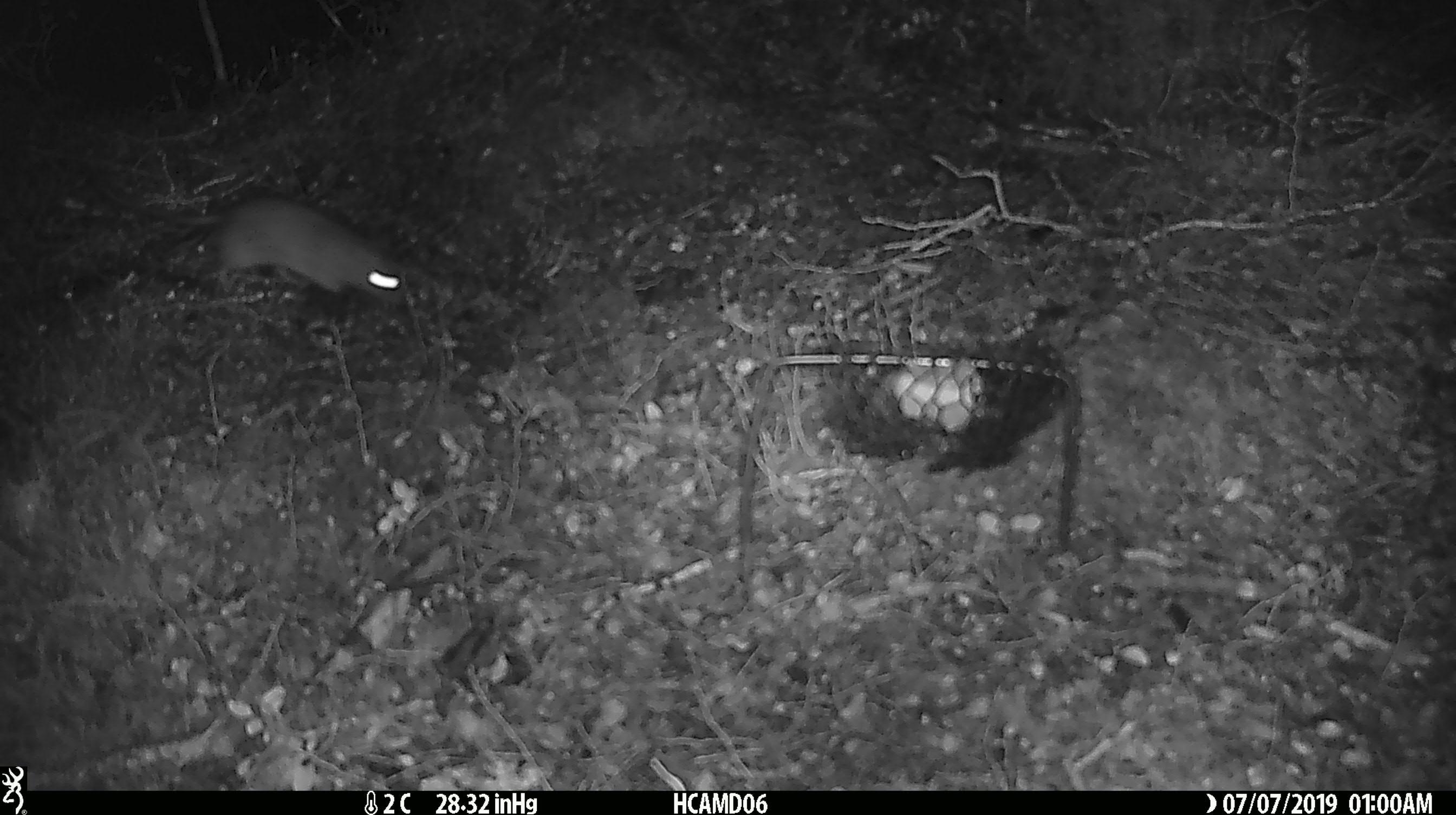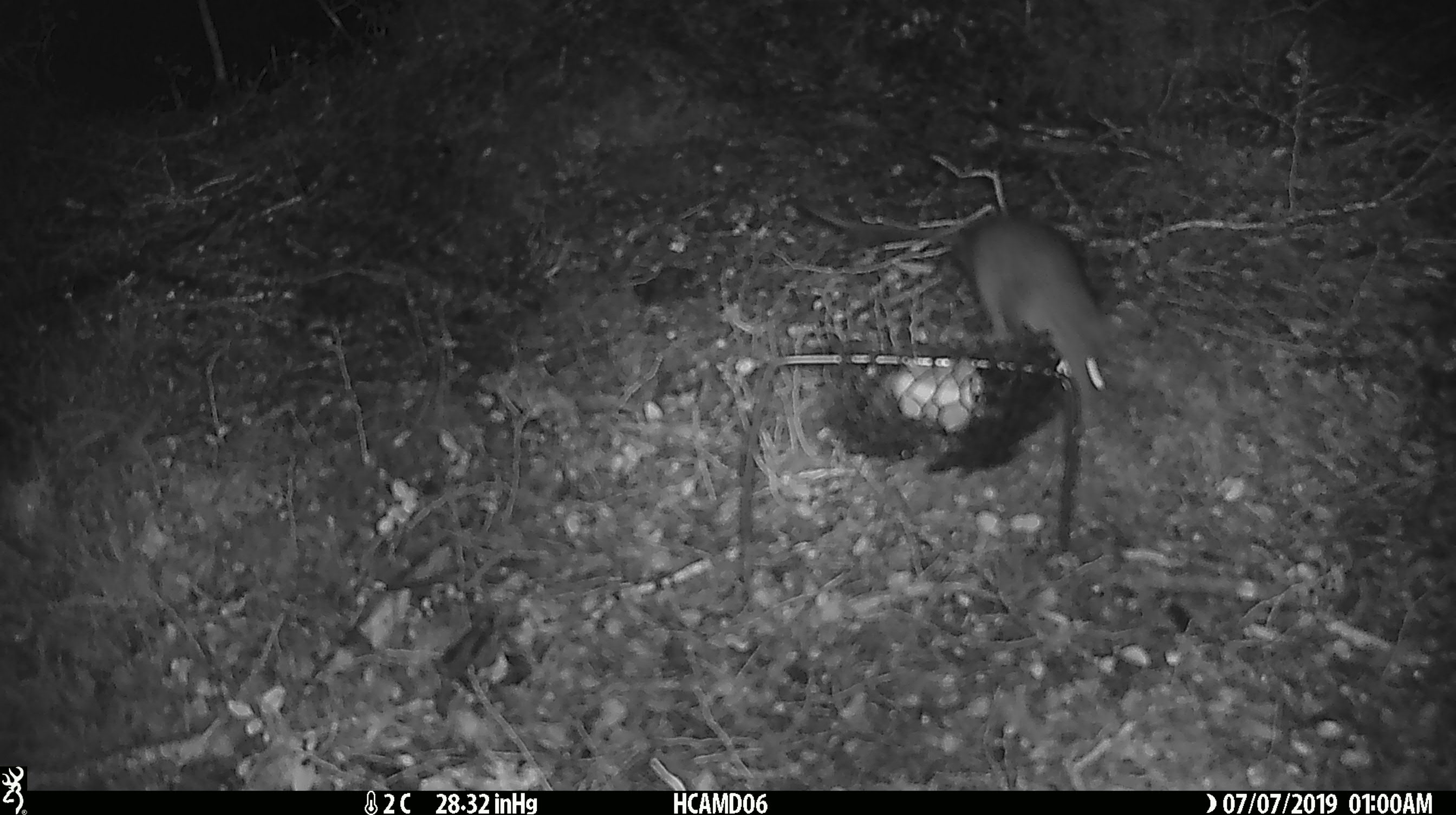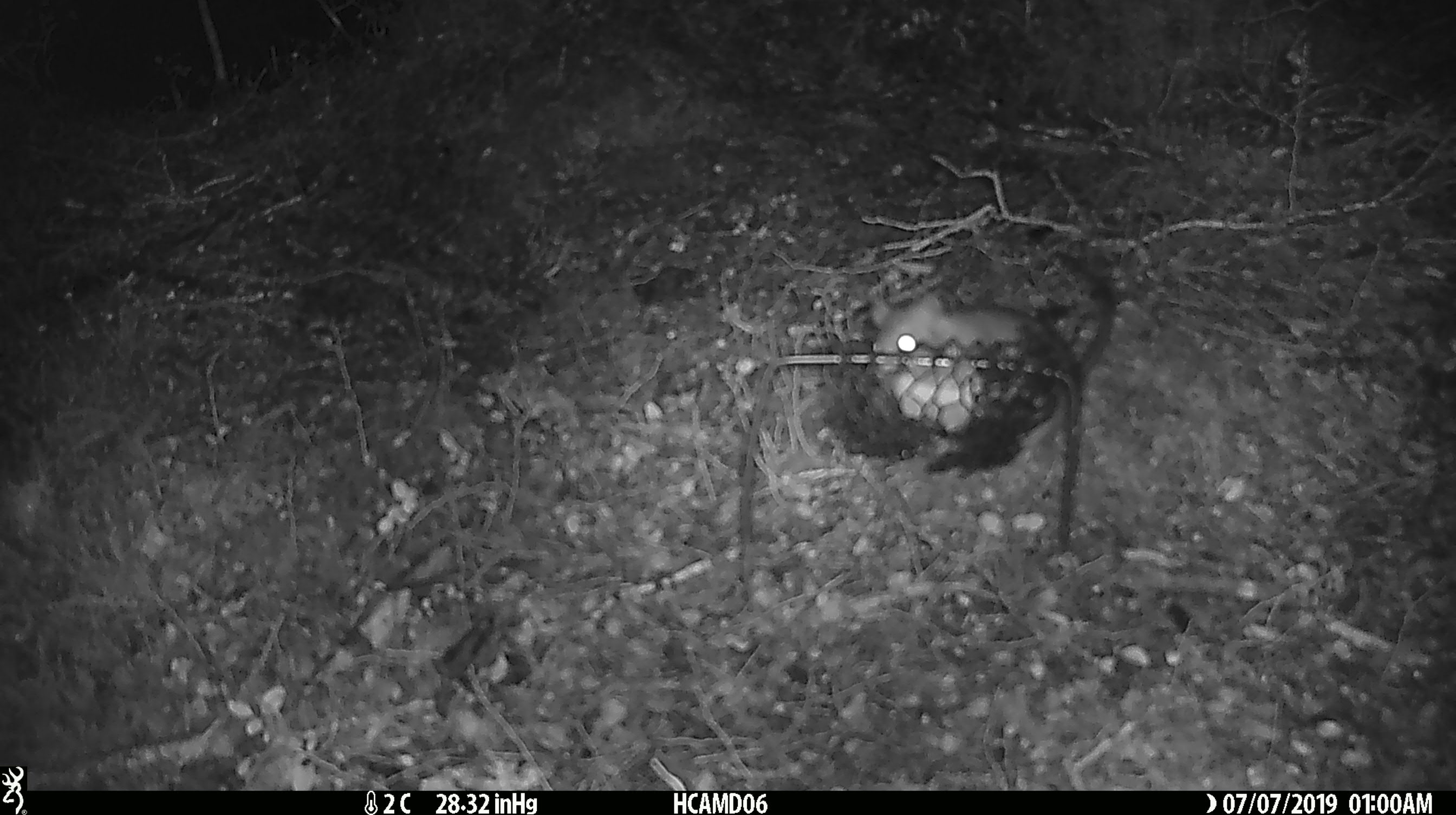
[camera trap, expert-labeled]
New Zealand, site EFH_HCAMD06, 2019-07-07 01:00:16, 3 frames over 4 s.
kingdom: Animalia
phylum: Chordata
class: Mammalia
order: Rodentia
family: Muridae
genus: Rattus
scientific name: Rattus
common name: rat